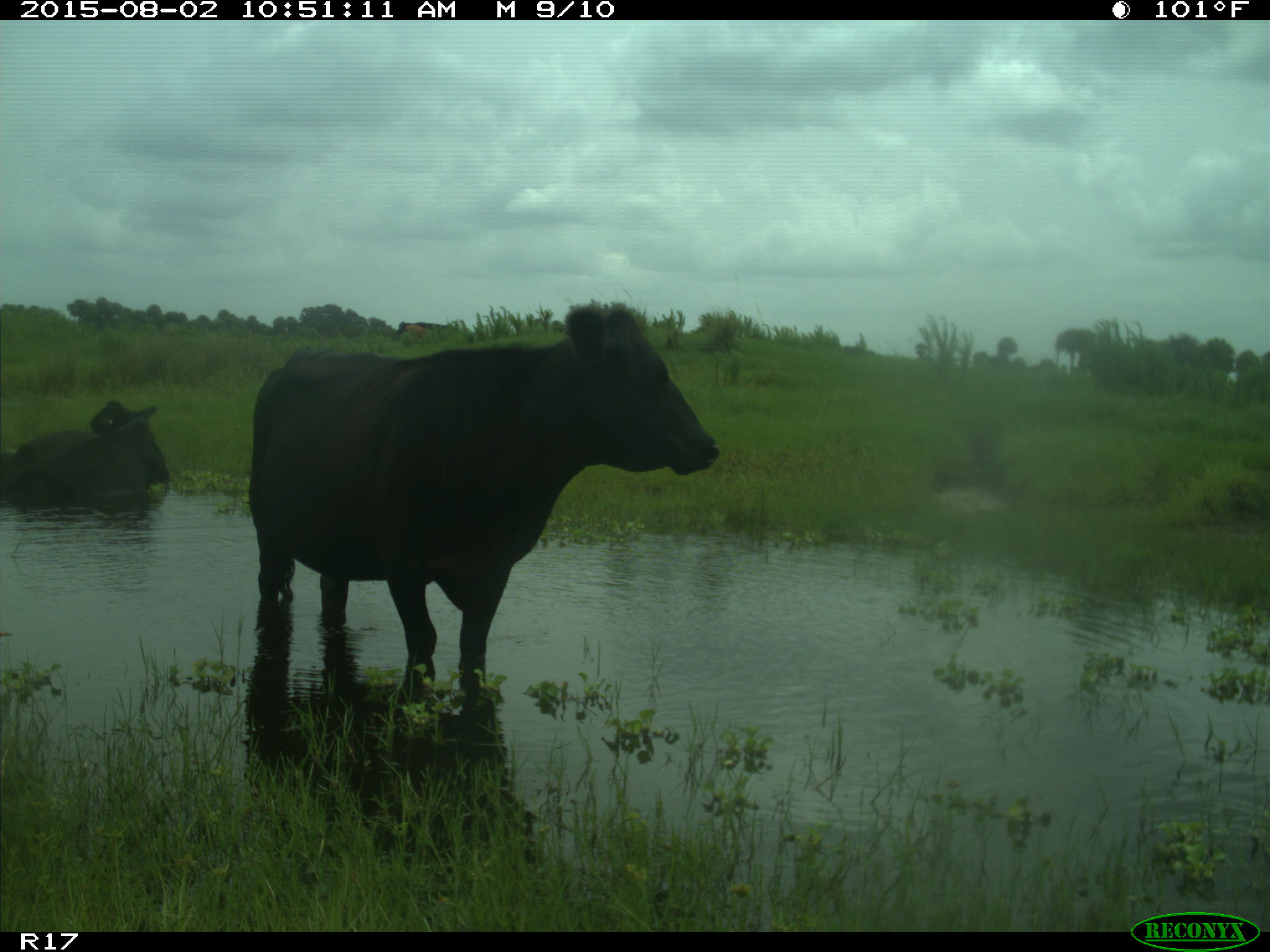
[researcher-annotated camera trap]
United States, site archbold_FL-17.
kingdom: Animalia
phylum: Chordata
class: Mammalia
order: Artiodactyla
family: Bovidae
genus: Bos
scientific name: Bos taurus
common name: domestic cow